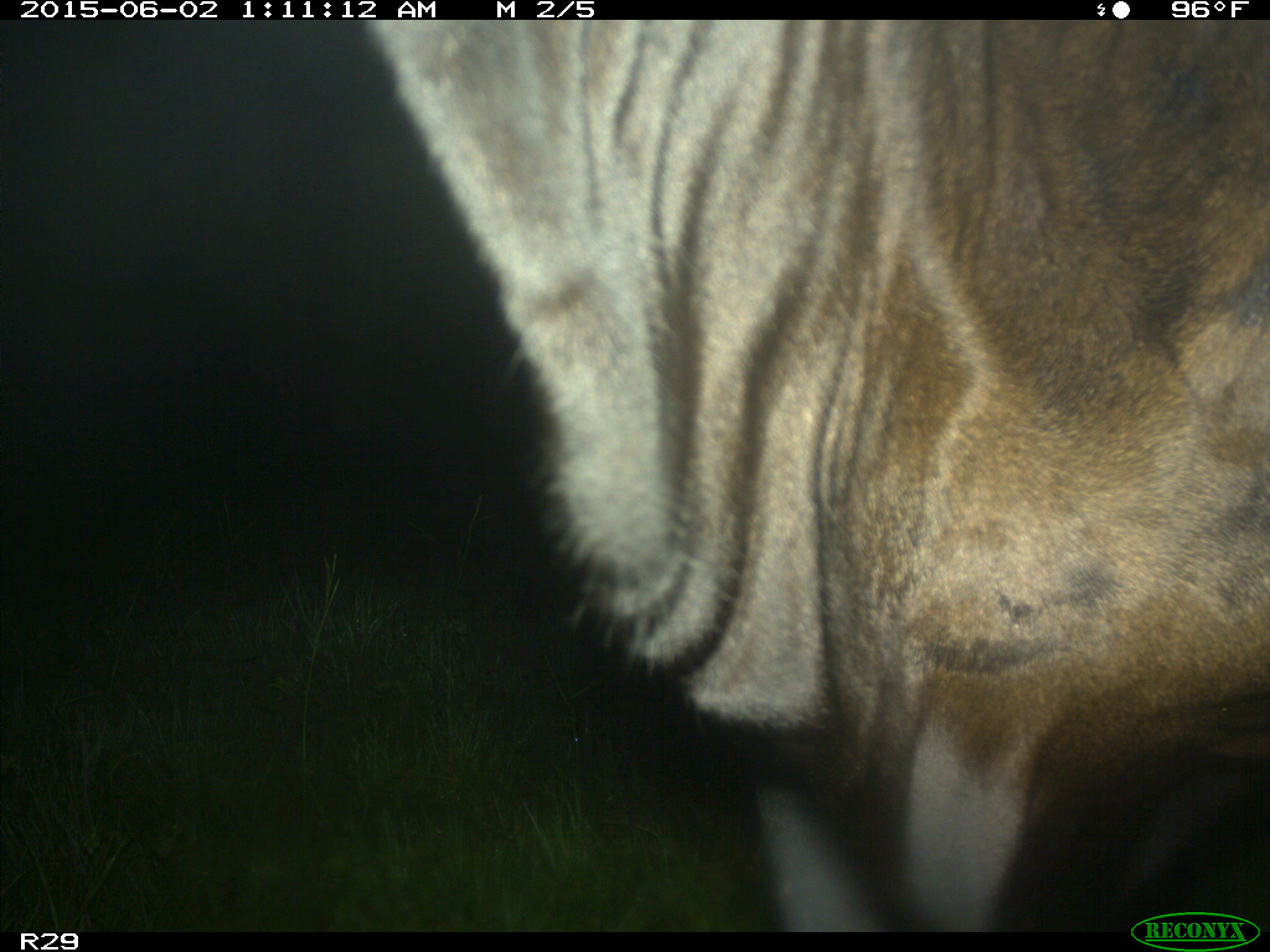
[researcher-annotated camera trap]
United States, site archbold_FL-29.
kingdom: Animalia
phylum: Chordata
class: Mammalia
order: Artiodactyla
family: Bovidae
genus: Bos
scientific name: Bos taurus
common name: domestic cow